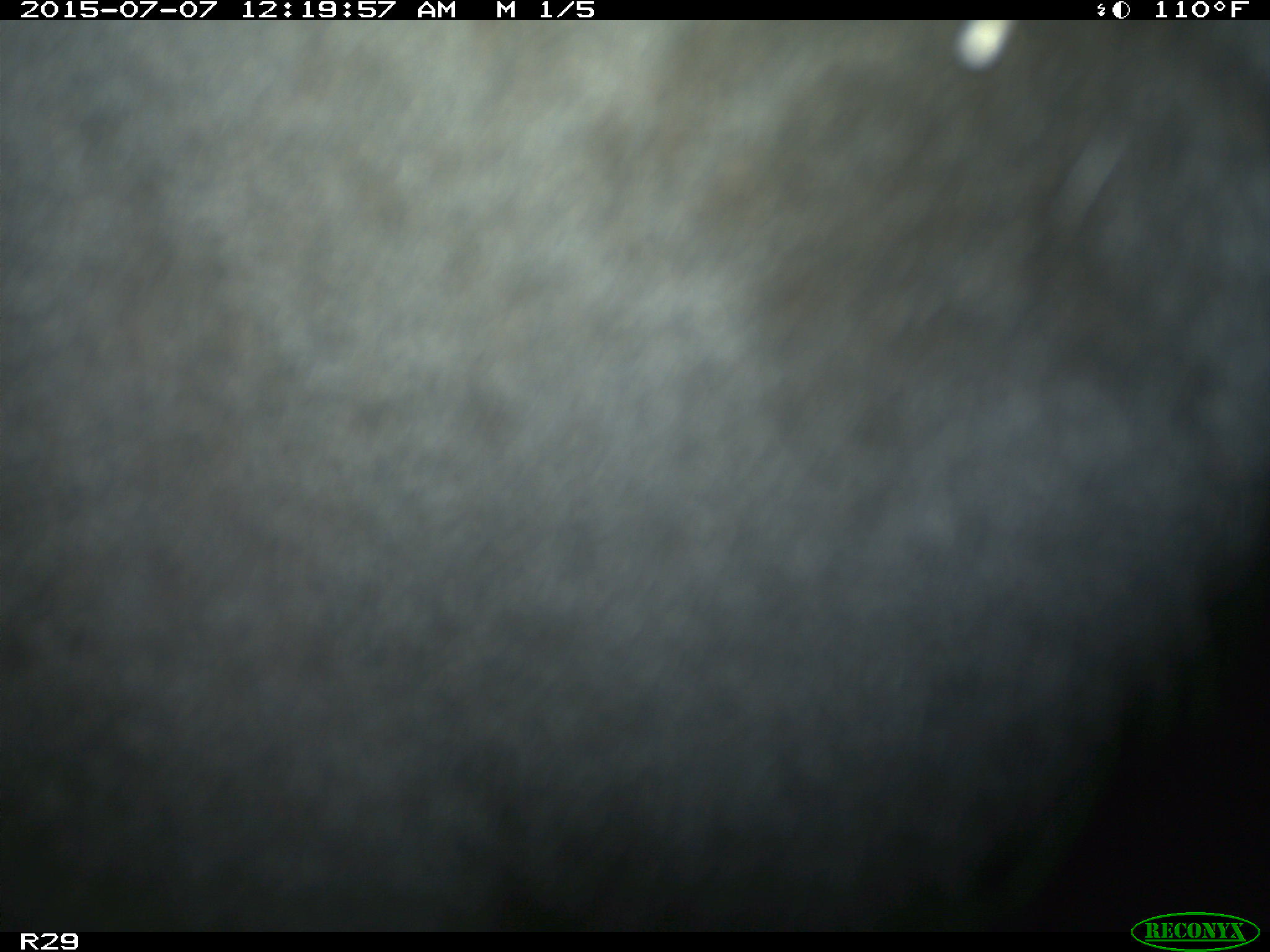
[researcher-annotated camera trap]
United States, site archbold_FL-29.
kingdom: Animalia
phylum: Chordata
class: Mammalia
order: Artiodactyla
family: Bovidae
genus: Bos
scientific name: Bos taurus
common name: domestic cow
Bos taurus (domestic cow).